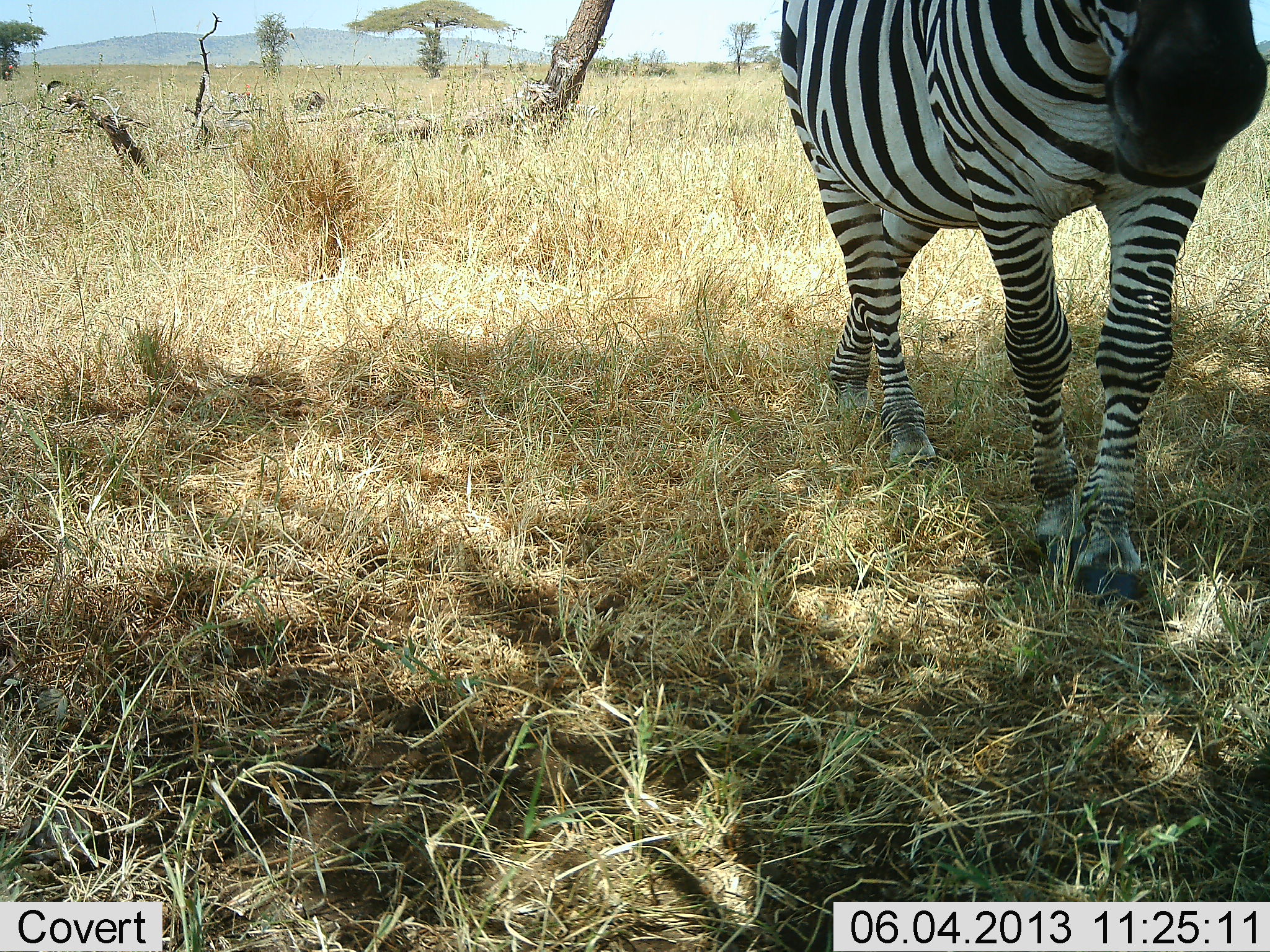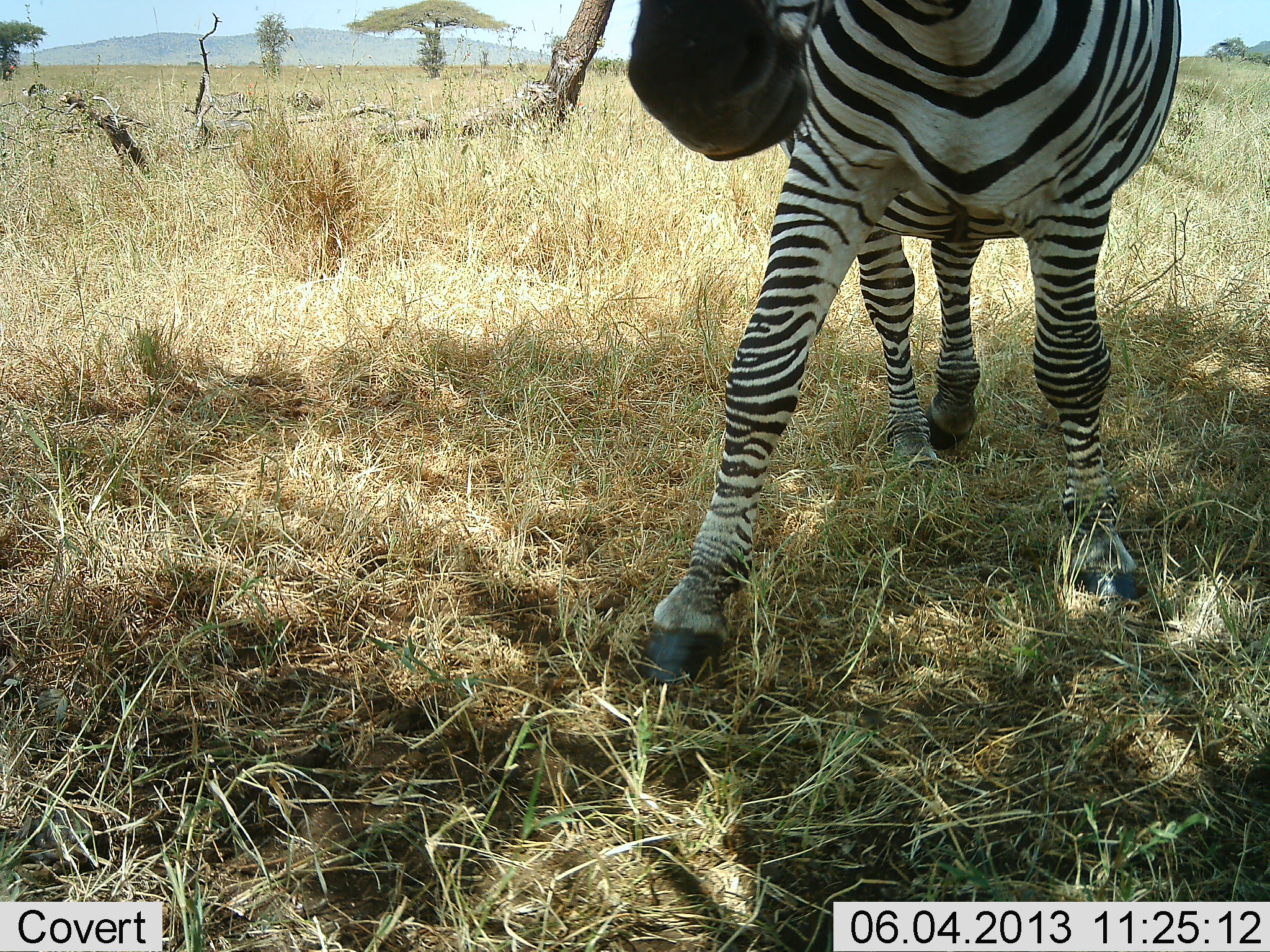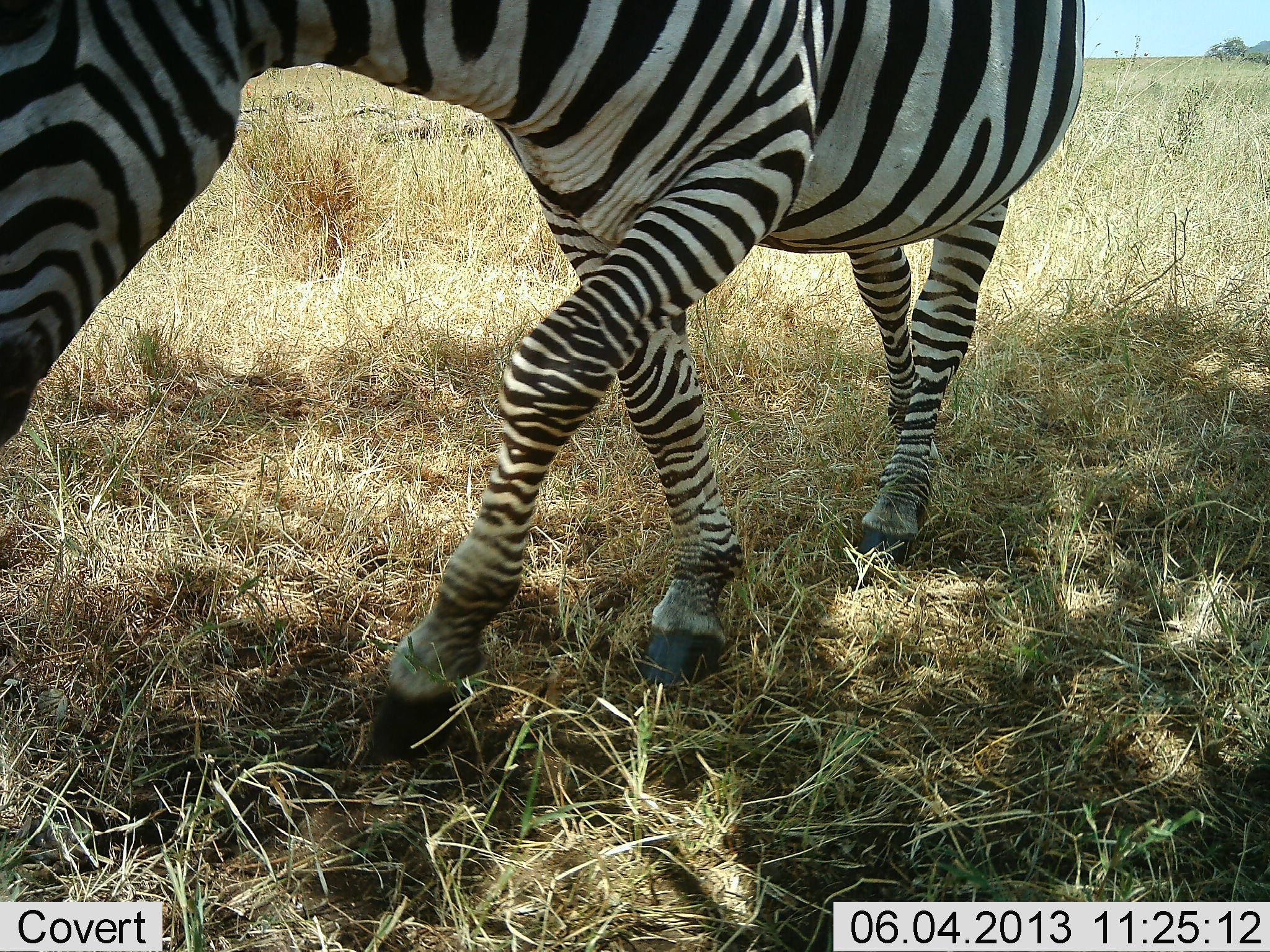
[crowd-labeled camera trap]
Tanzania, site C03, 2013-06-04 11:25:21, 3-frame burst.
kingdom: Animalia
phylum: Chordata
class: Mammalia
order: Perissodactyla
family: Equidae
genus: Equus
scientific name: Equus quagga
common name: plains zebra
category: zebra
Zebra (plains zebra) (Equus quagga), count 1. Behavior (volunteer vote fractions): standing 0%, resting 0%, moving 100%, interacting 0%. Young present (vote fraction): 0%. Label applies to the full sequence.